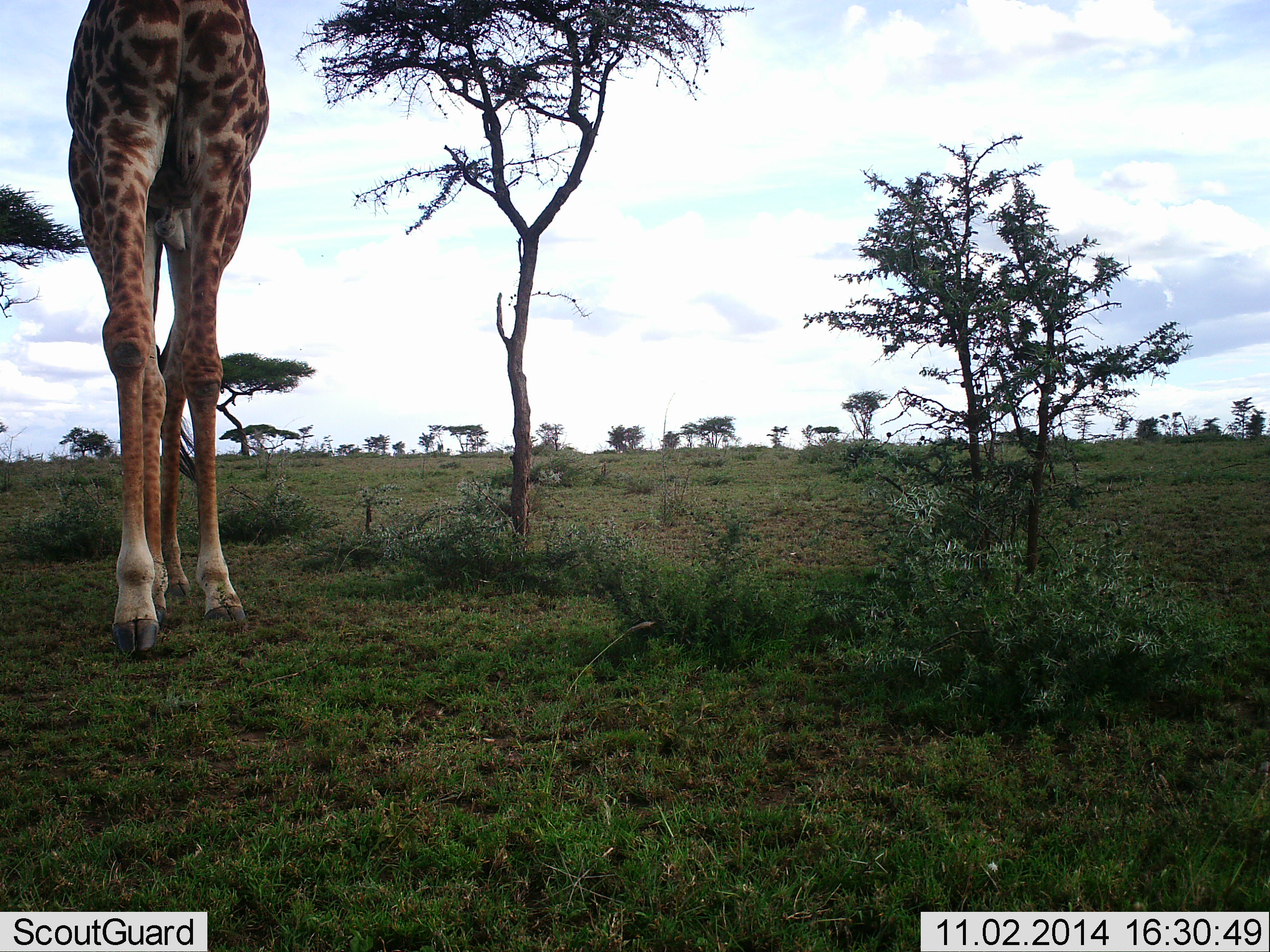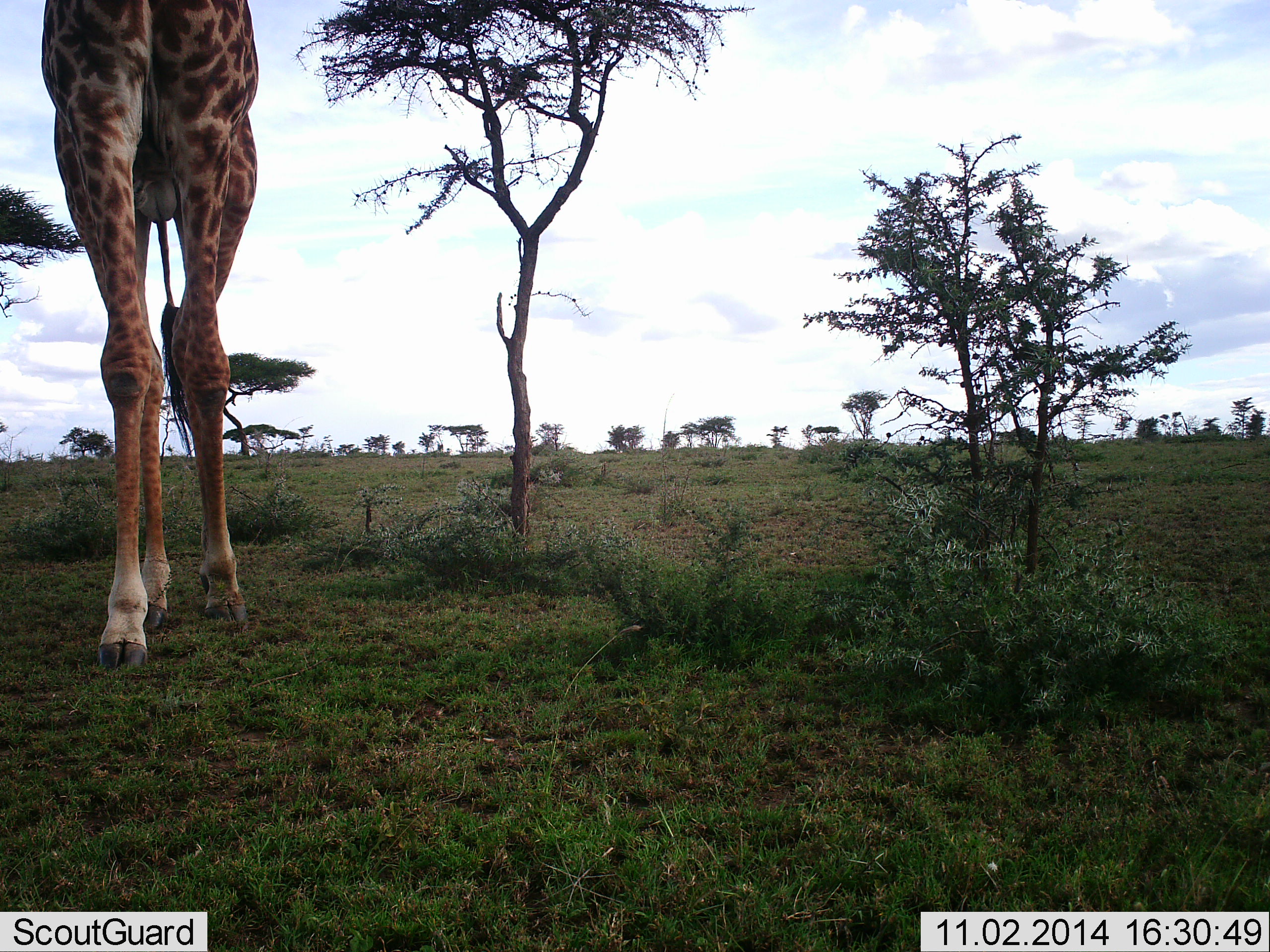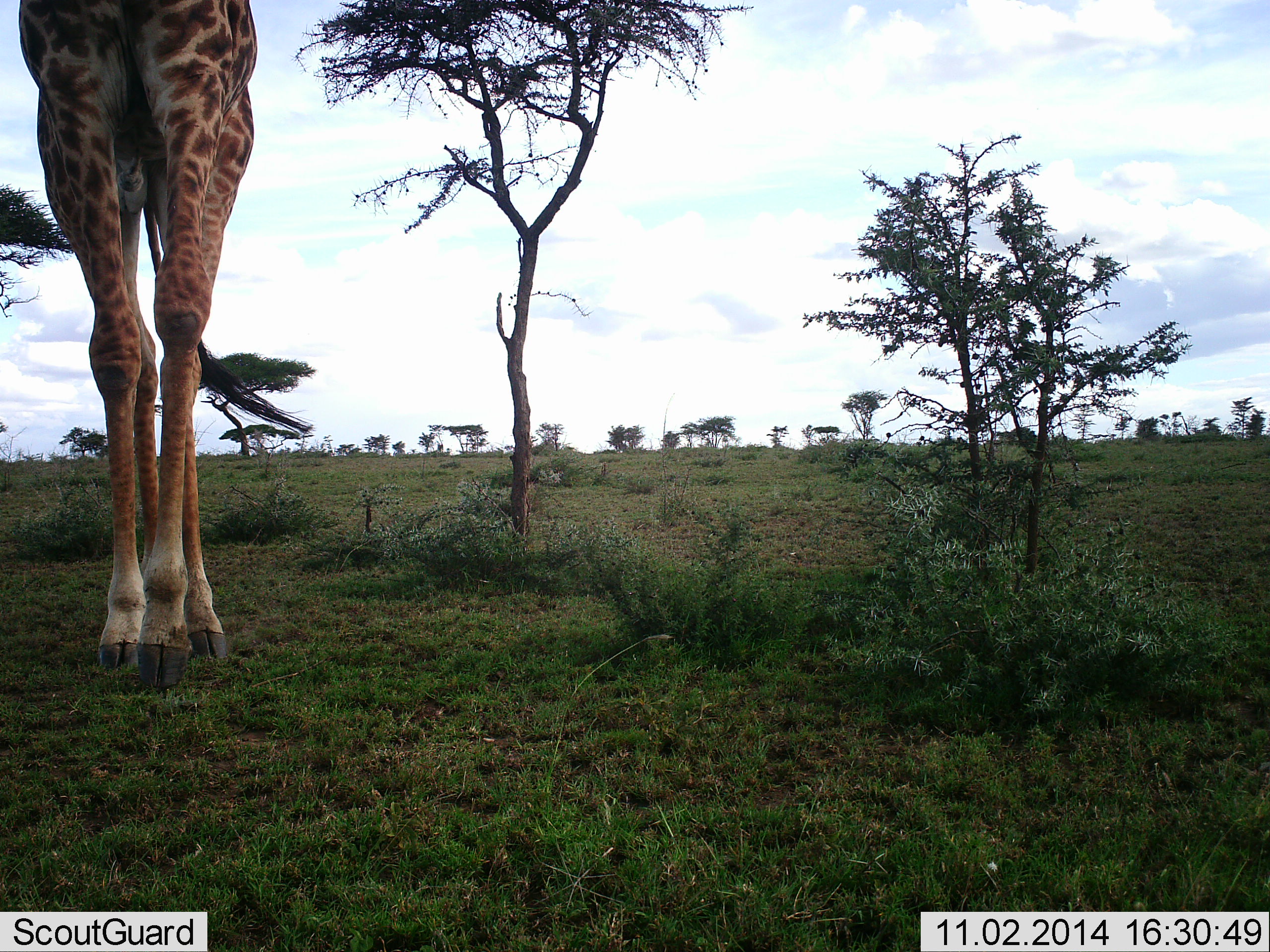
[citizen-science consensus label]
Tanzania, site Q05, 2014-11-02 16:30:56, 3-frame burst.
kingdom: Animalia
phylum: Chordata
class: Mammalia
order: Artiodactyla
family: Giraffidae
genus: Giraffa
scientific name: Giraffa camelopardalis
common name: giraffe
Giraffe (Giraffa camelopardalis), count 1. Behavior (volunteer vote fractions): standing 10%, resting 0%, moving 90%, interacting 0%. Young present (vote fraction): 0%. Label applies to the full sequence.